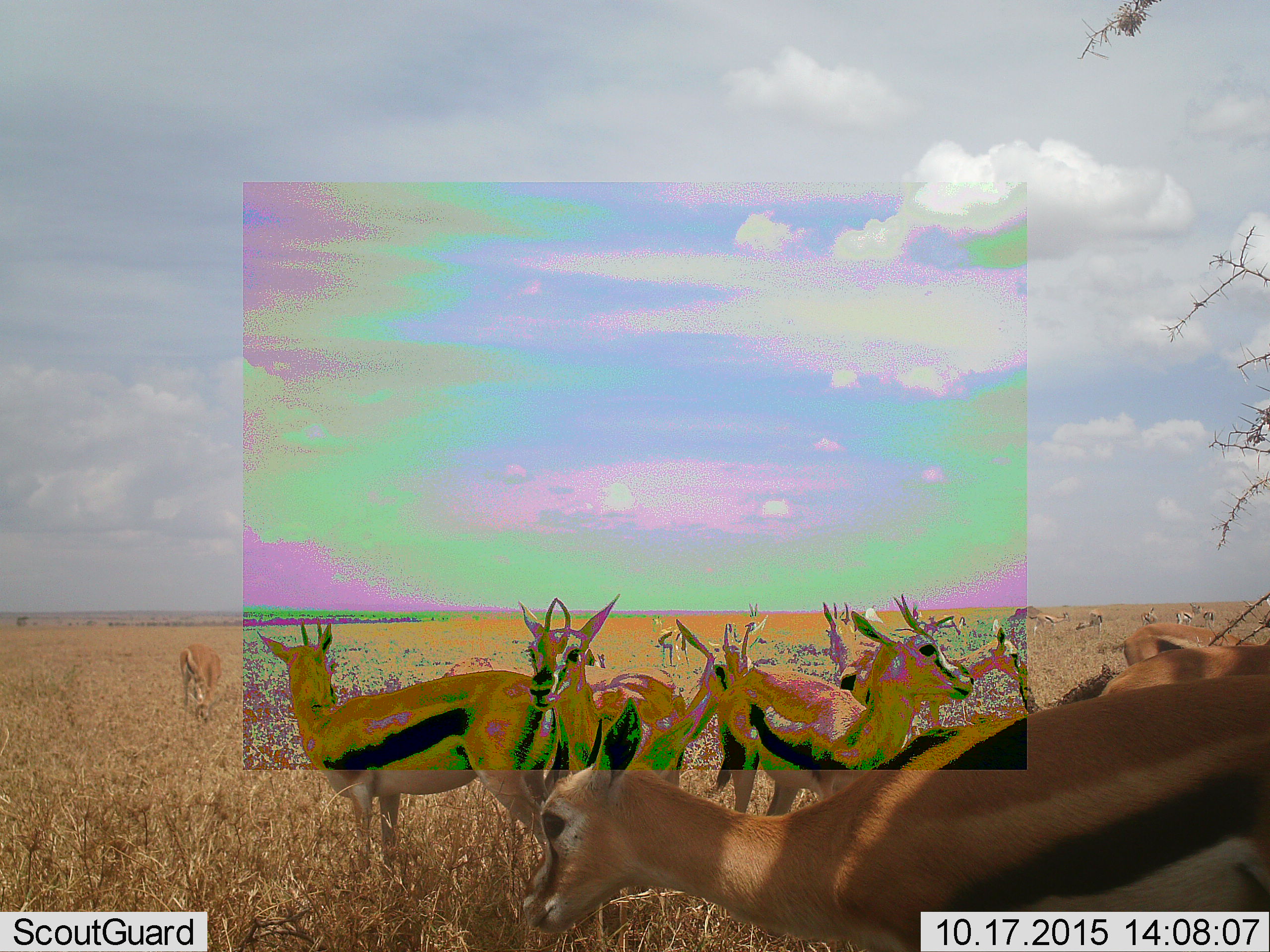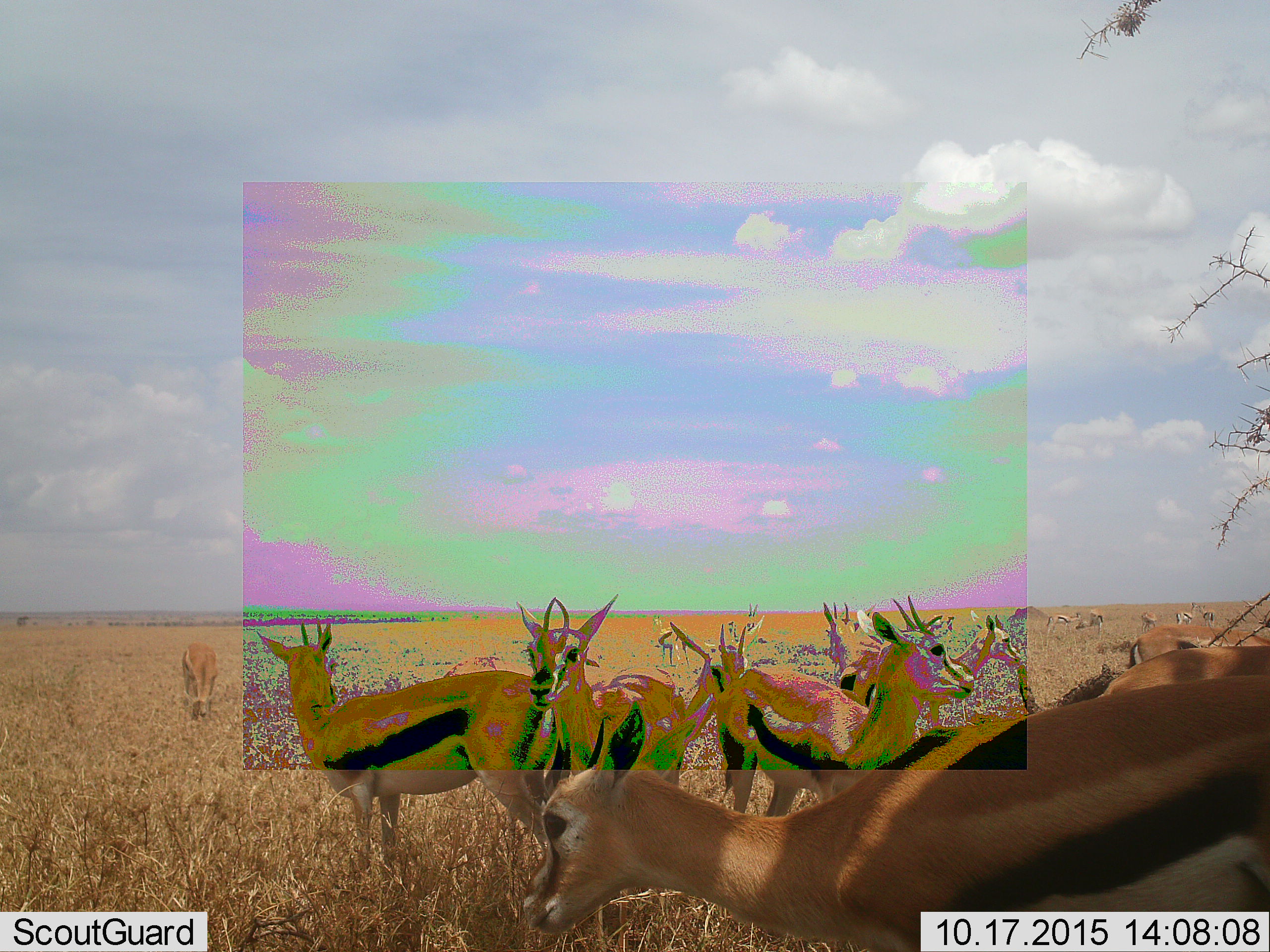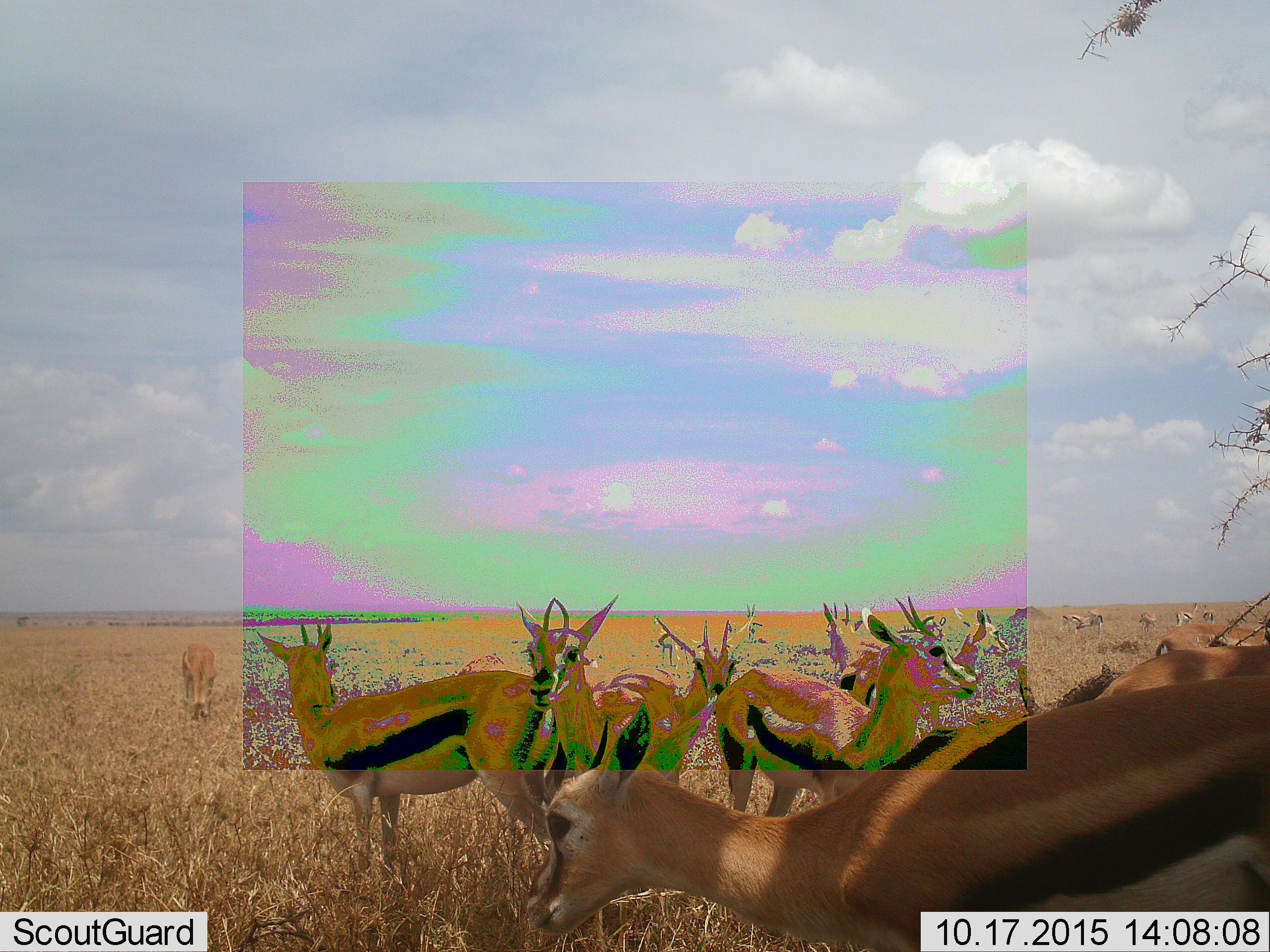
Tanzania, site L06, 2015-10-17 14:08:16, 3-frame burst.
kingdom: Animalia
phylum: Chordata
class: Mammalia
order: Artiodactyla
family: Bovidae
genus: Eudorcas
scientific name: Eudorcas thomsonii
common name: thomson's gazelle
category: gazellethomsons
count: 11-50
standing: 90%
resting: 10%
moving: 20%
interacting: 20%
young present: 10%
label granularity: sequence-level